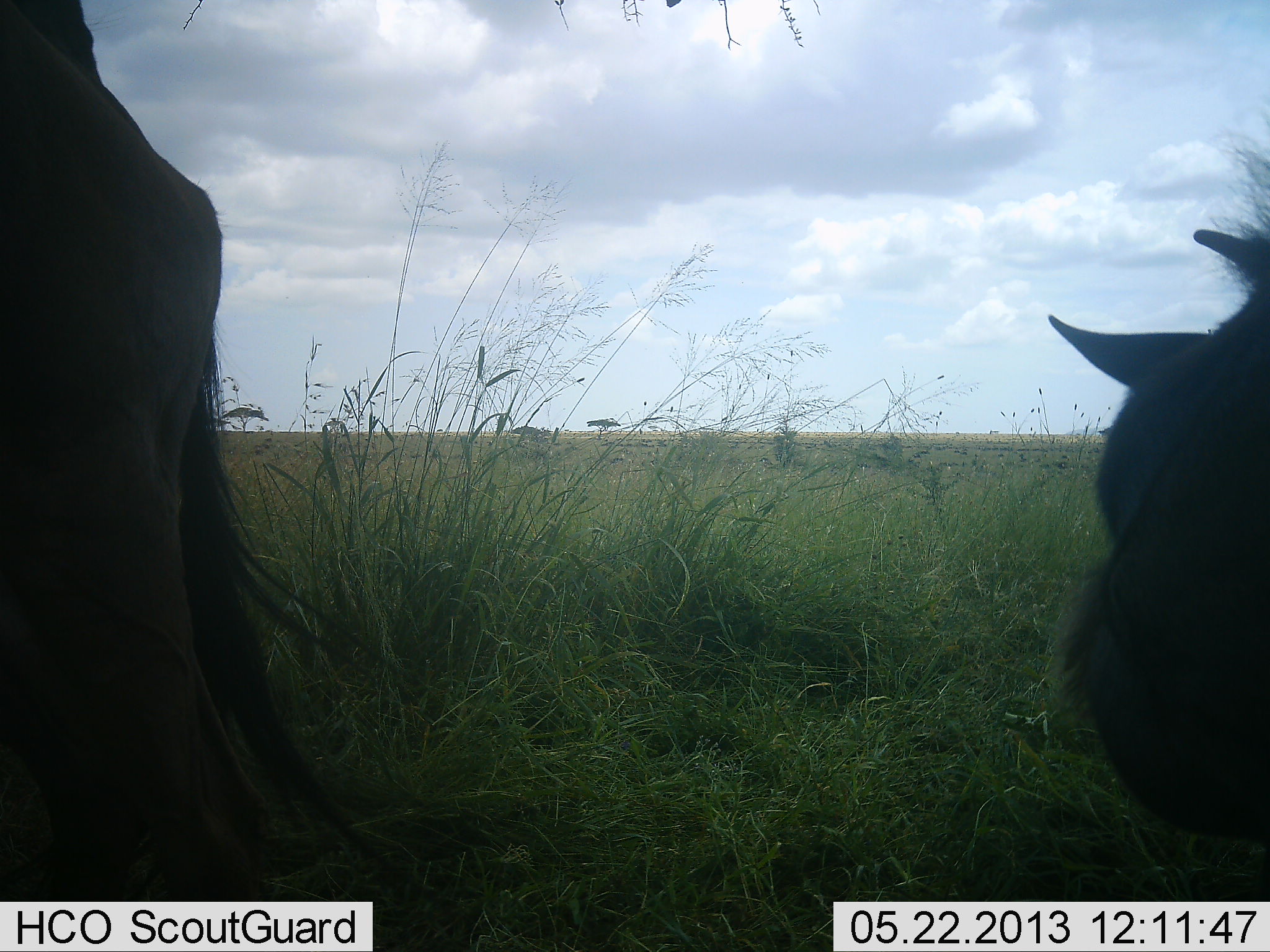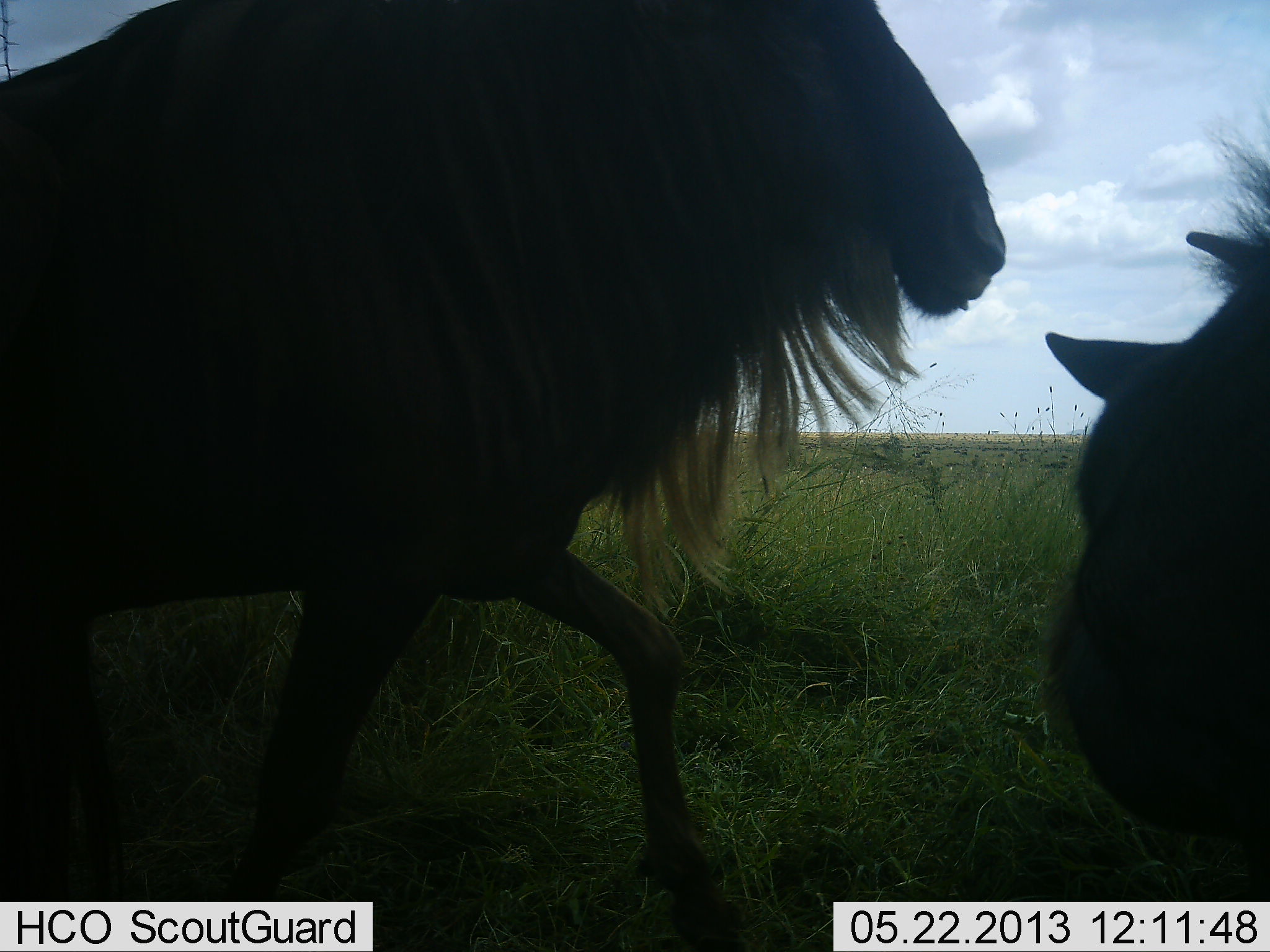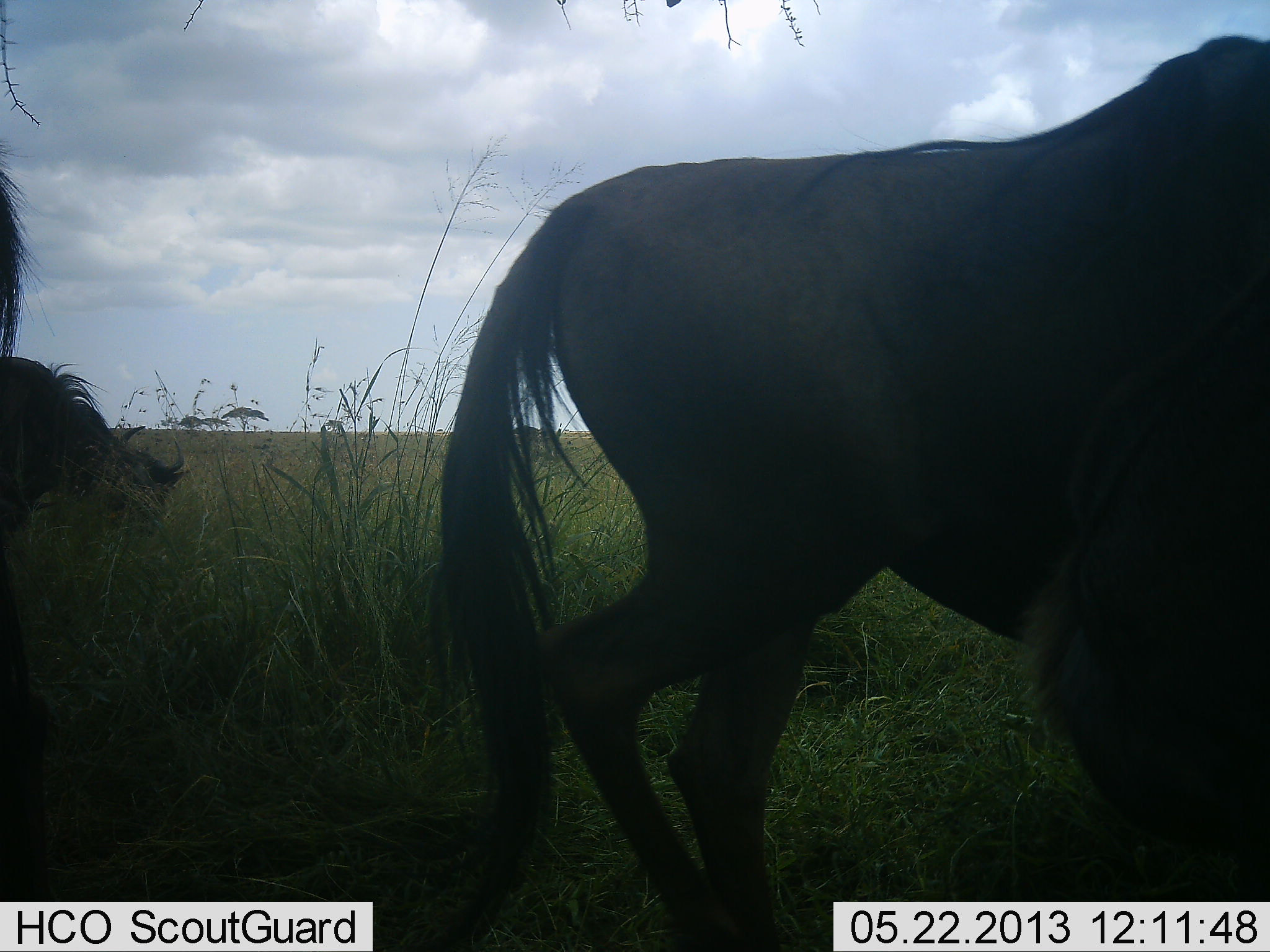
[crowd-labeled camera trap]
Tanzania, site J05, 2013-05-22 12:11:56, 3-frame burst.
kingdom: Animalia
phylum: Chordata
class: Mammalia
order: Artiodactyla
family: Bovidae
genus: Connochaetes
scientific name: Connochaetes taurinus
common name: blue wildebeest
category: wildebeest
Wildebeest (blue wildebeest) (Connochaetes taurinus), count 3. Behavior (volunteer vote fractions): standing 70%, resting 10%, moving 100%, interacting 0%. Young present (vote fraction): 0%. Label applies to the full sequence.